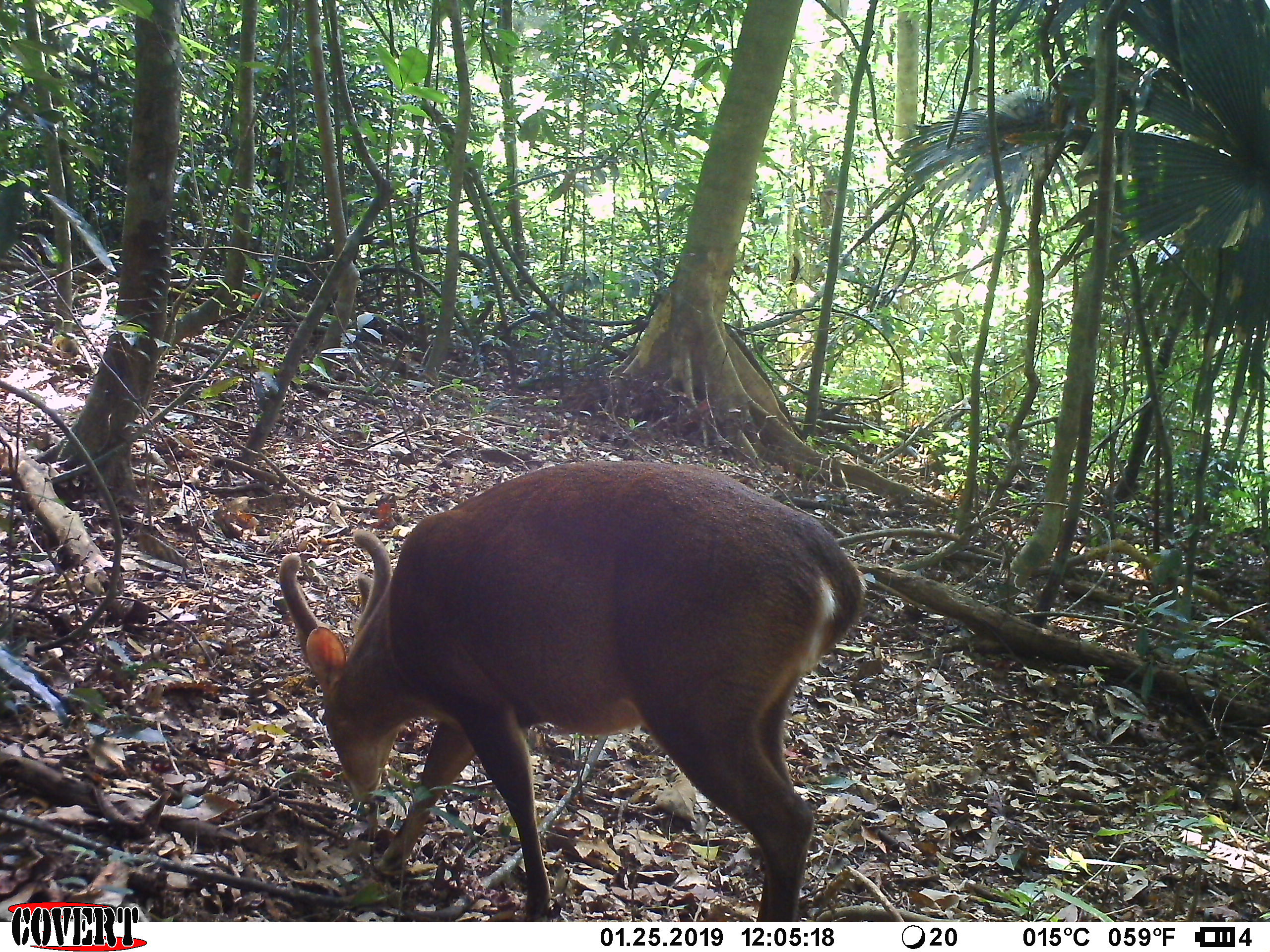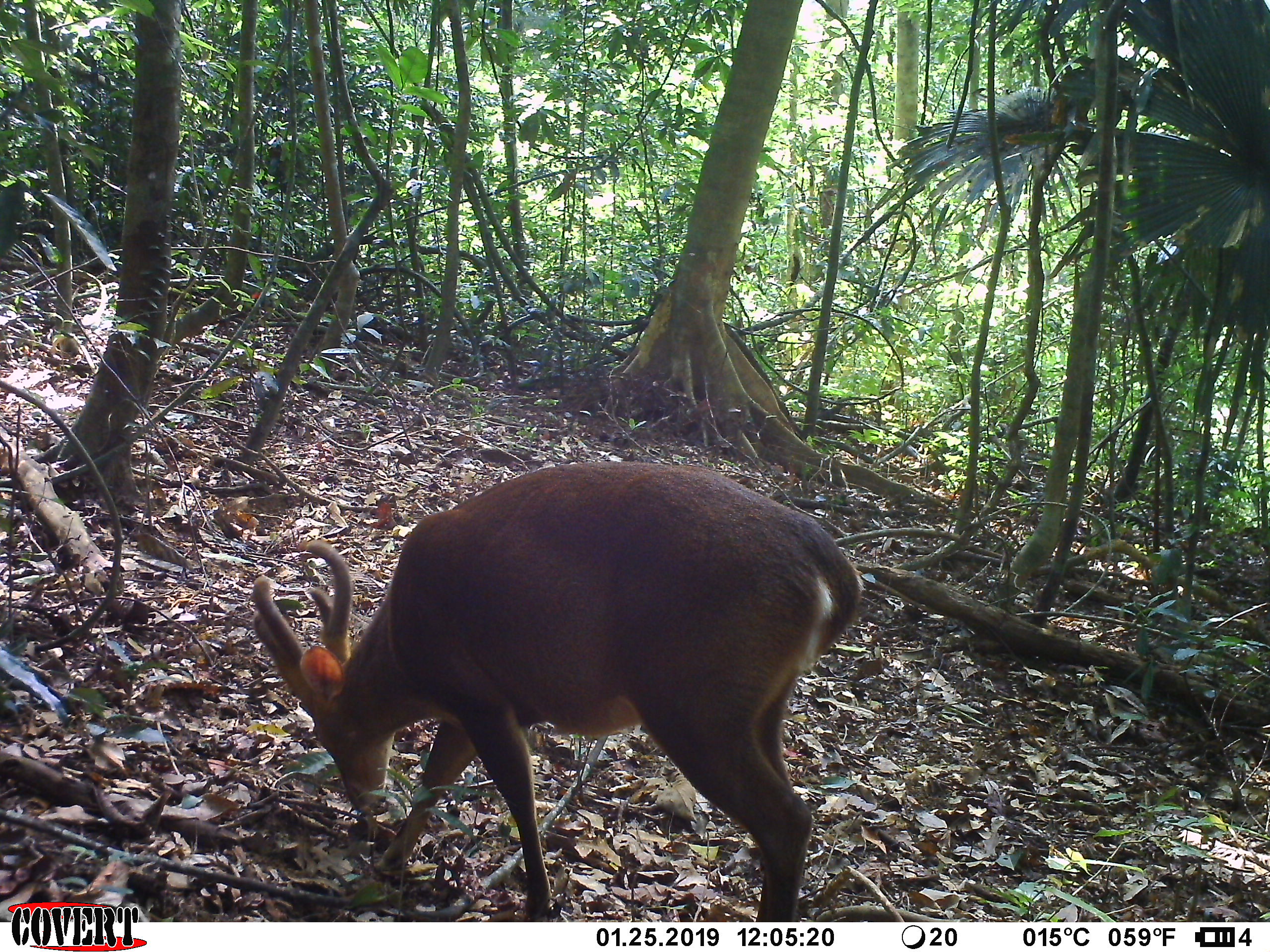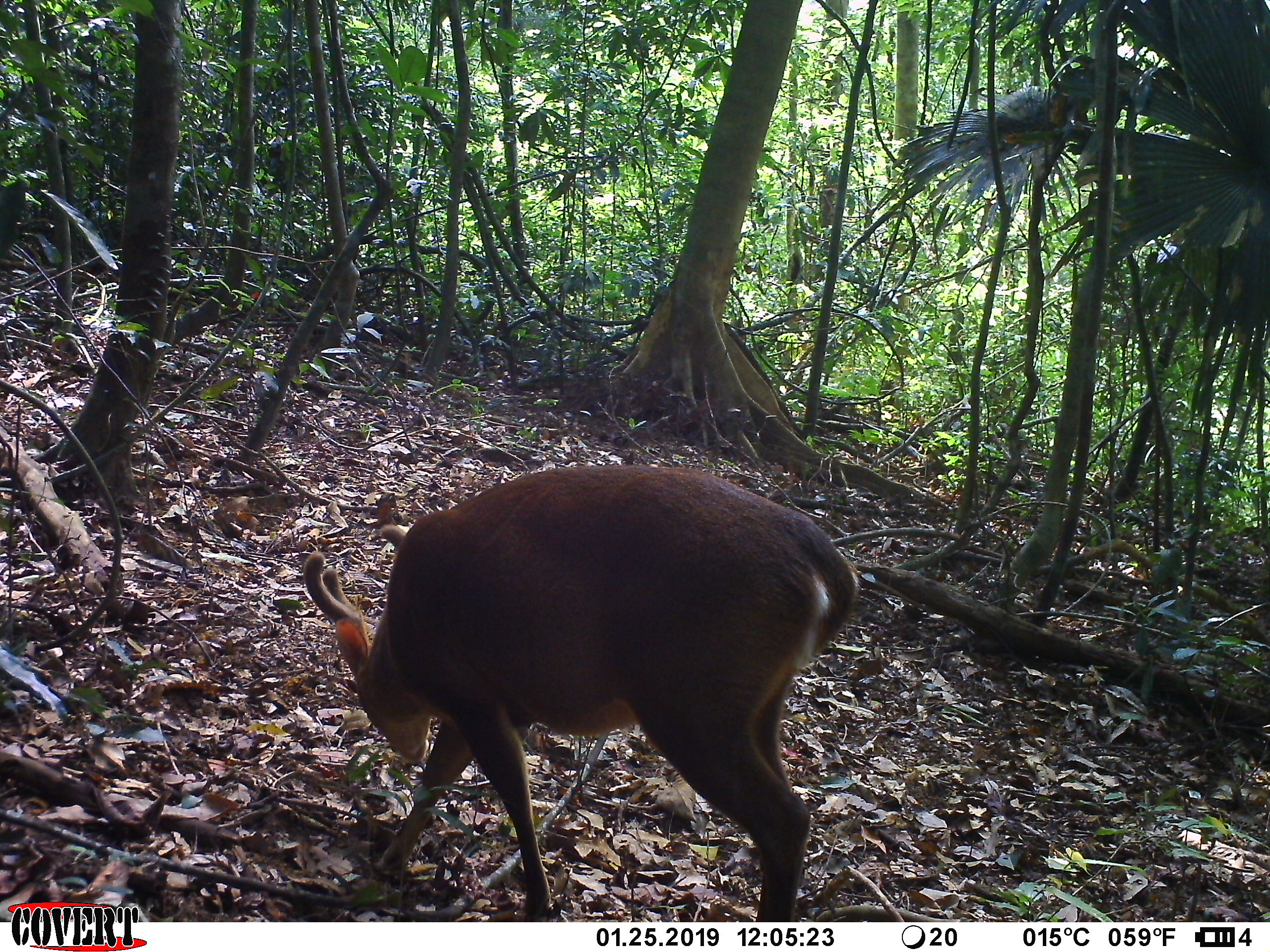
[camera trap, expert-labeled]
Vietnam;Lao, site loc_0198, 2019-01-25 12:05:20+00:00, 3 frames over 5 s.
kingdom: Animalia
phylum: Chordata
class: Mammalia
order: Artiodactyla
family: Cervidae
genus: Muntiacus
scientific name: Muntiacus vuquangensis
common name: large-antlered muntjac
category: large antlered muntjac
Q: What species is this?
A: Large antlered muntjac (large-antlered muntjac) (Muntiacus vuquangensis).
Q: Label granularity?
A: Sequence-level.